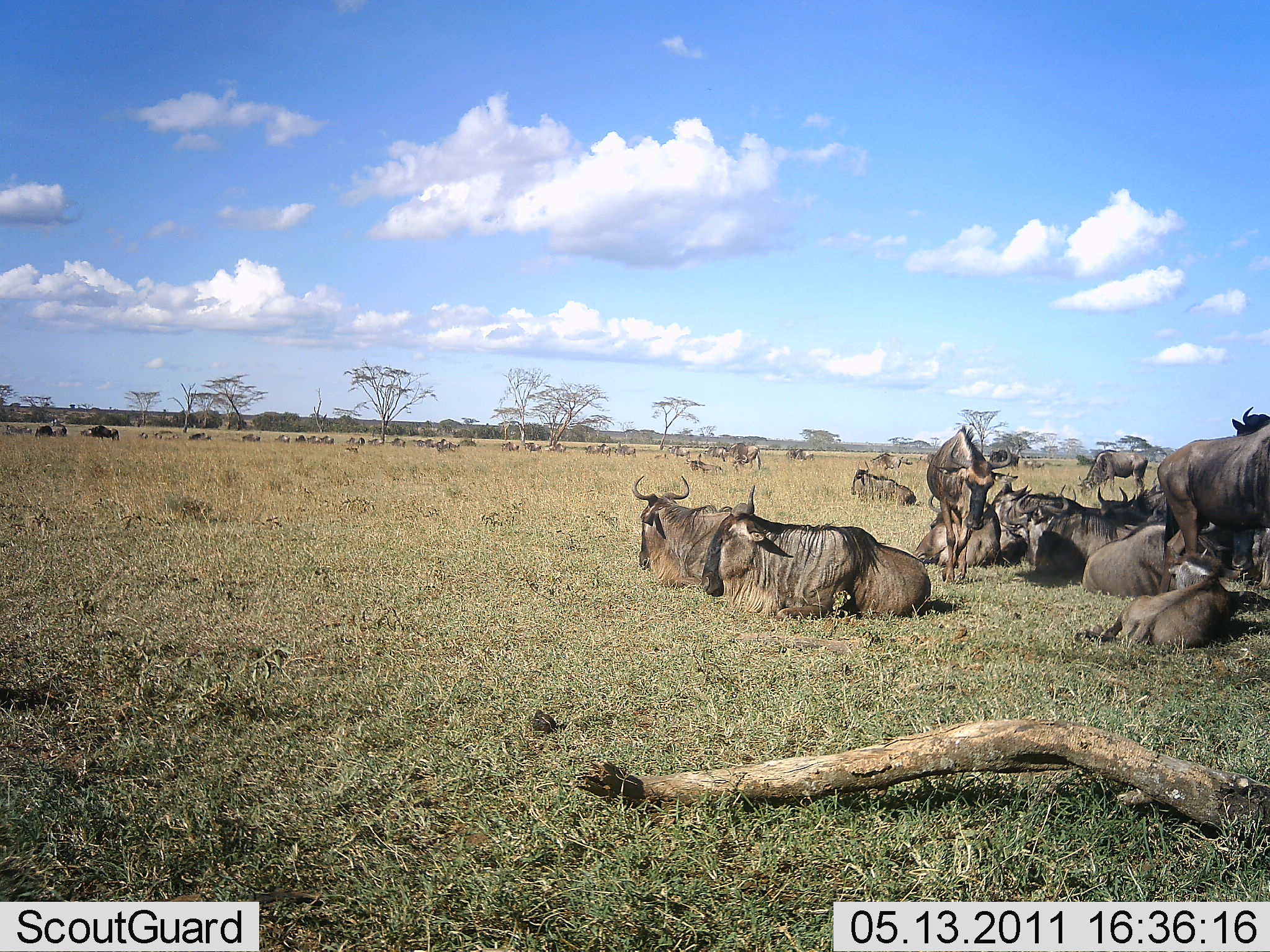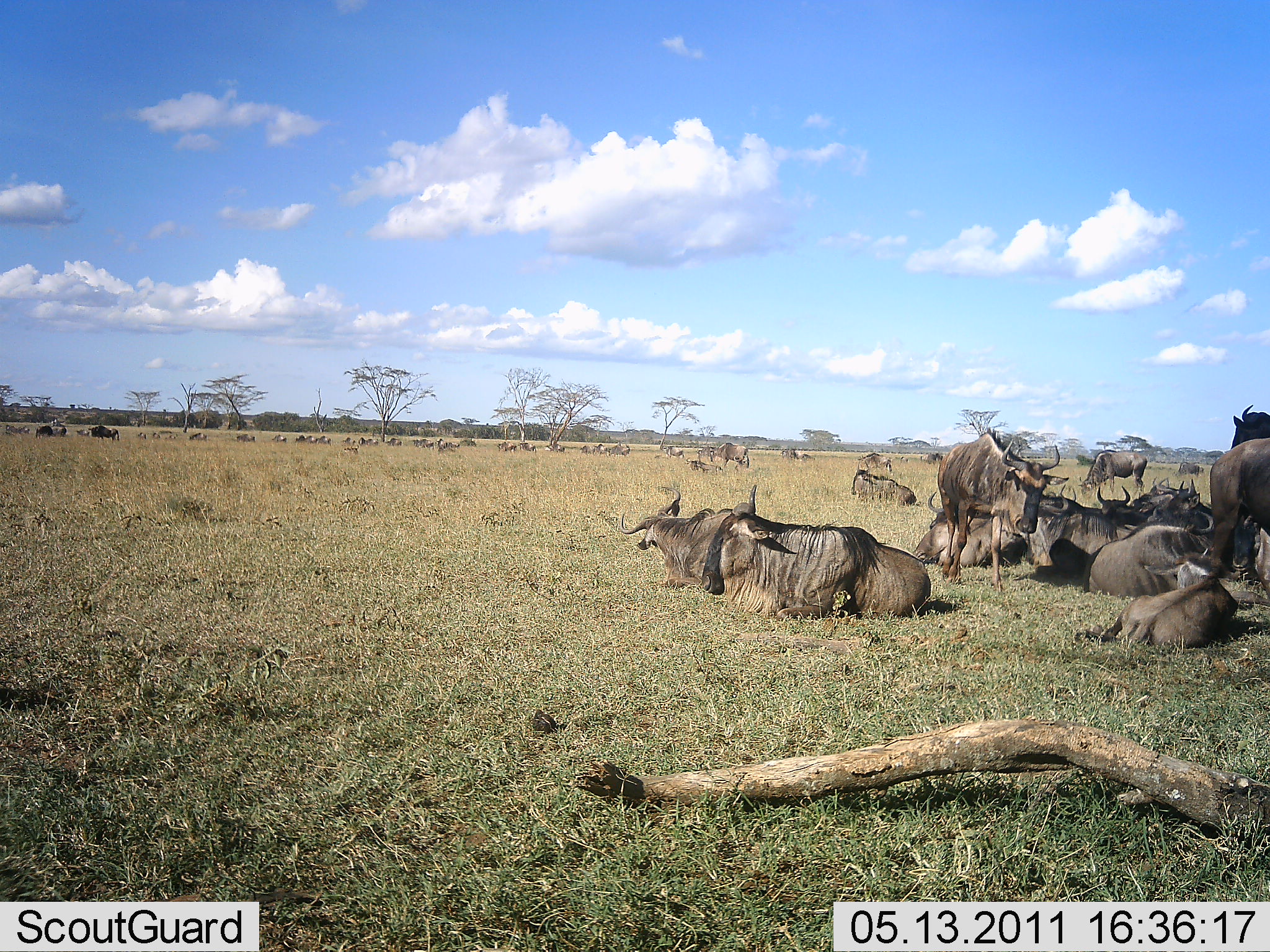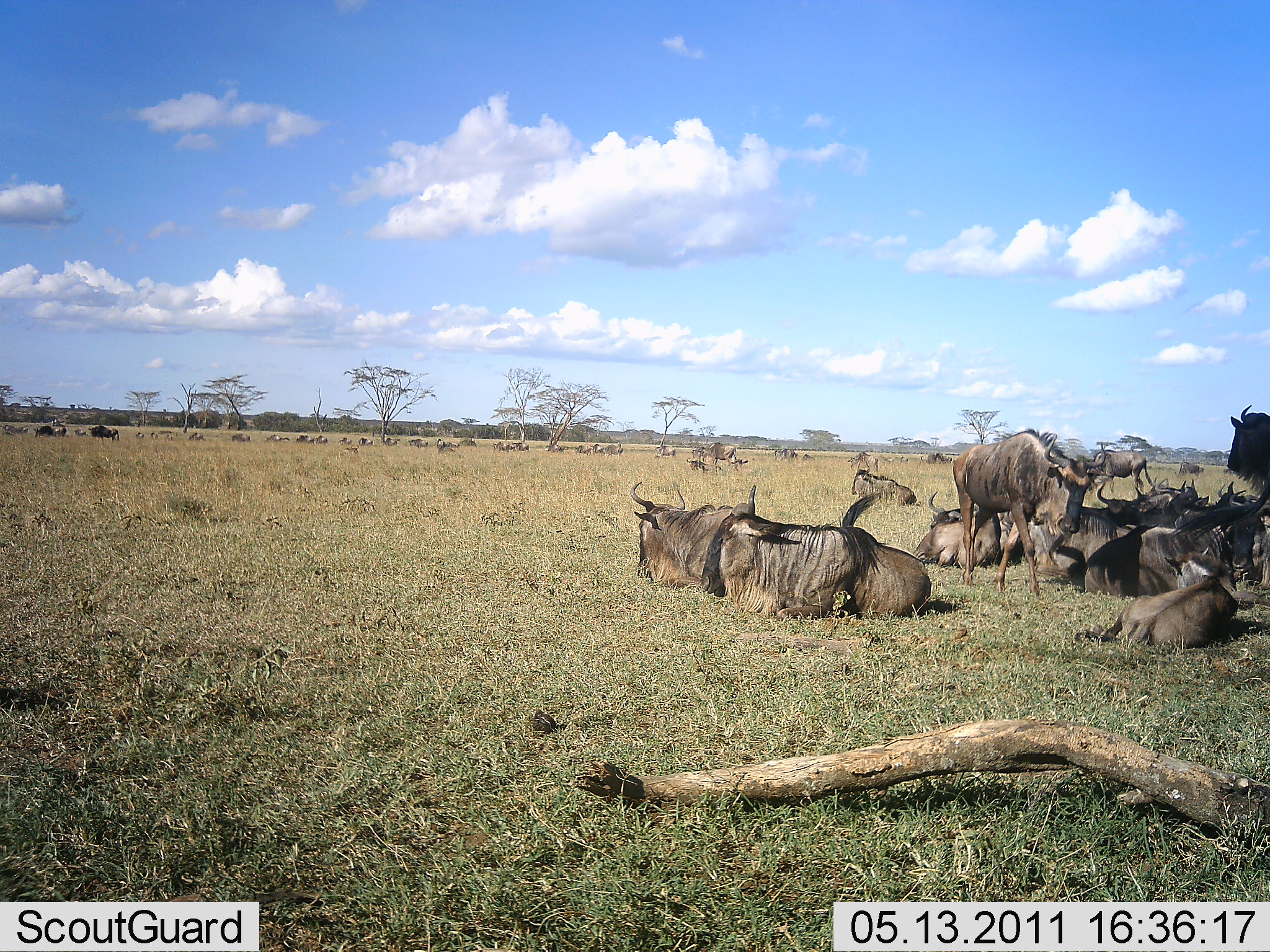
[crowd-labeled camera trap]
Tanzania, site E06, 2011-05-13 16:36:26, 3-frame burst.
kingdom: Animalia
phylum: Chordata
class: Mammalia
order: Artiodactyla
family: Bovidae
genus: Connochaetes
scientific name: Connochaetes taurinus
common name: blue wildebeest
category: wildebeest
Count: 11-50.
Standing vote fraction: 82%.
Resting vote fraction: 100%.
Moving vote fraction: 73%.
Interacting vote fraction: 9%.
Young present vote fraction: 9%.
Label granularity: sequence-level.